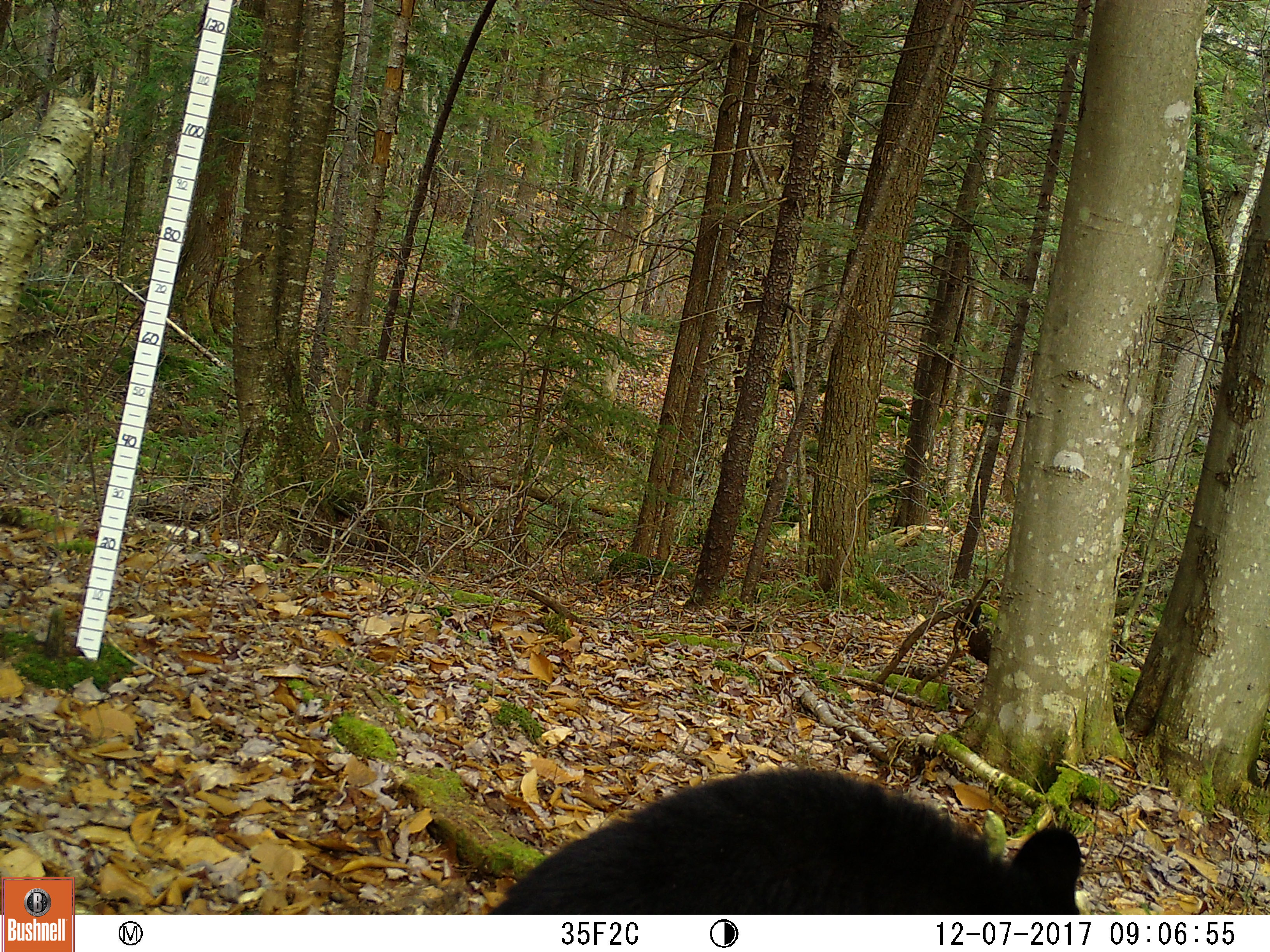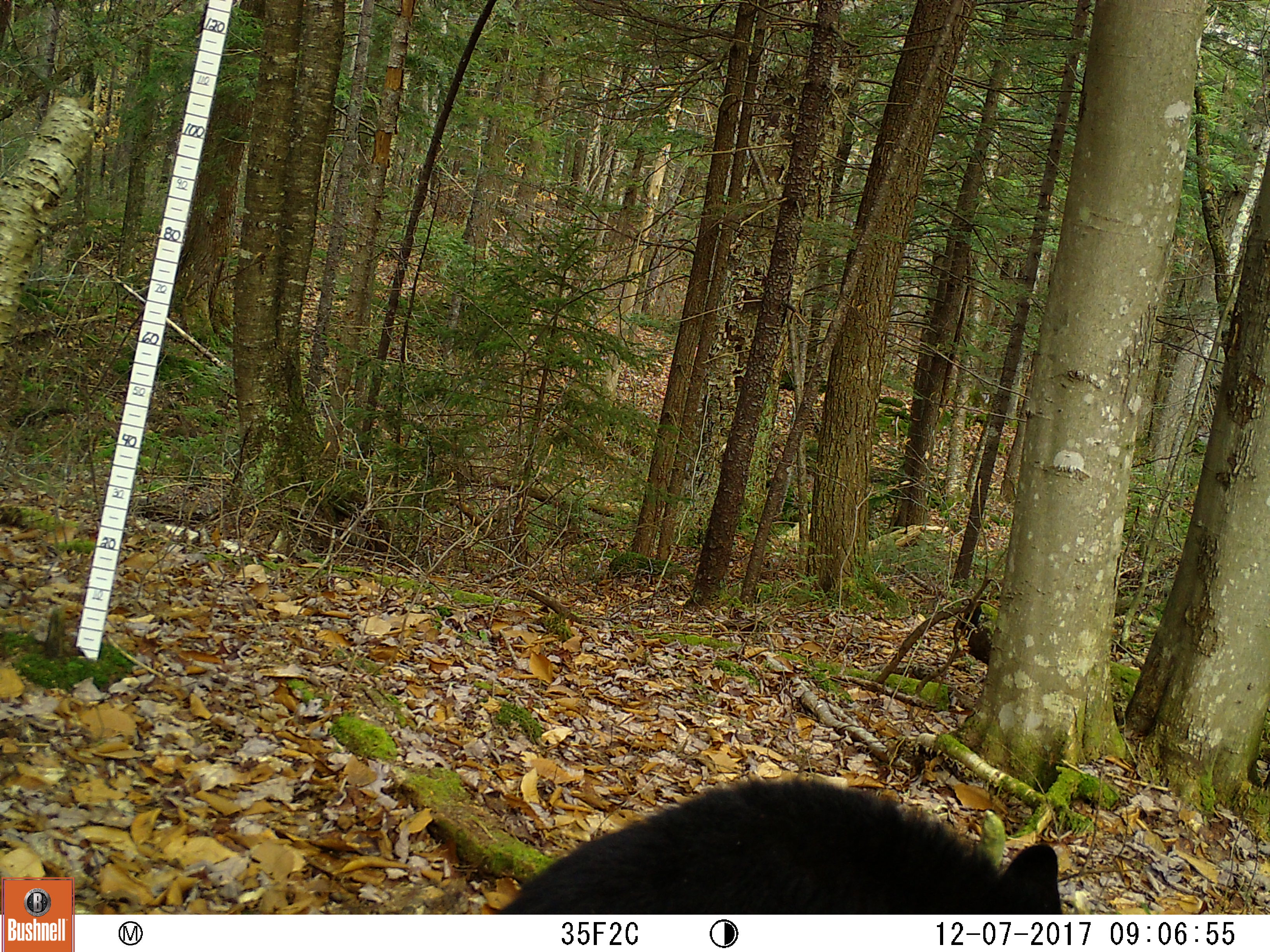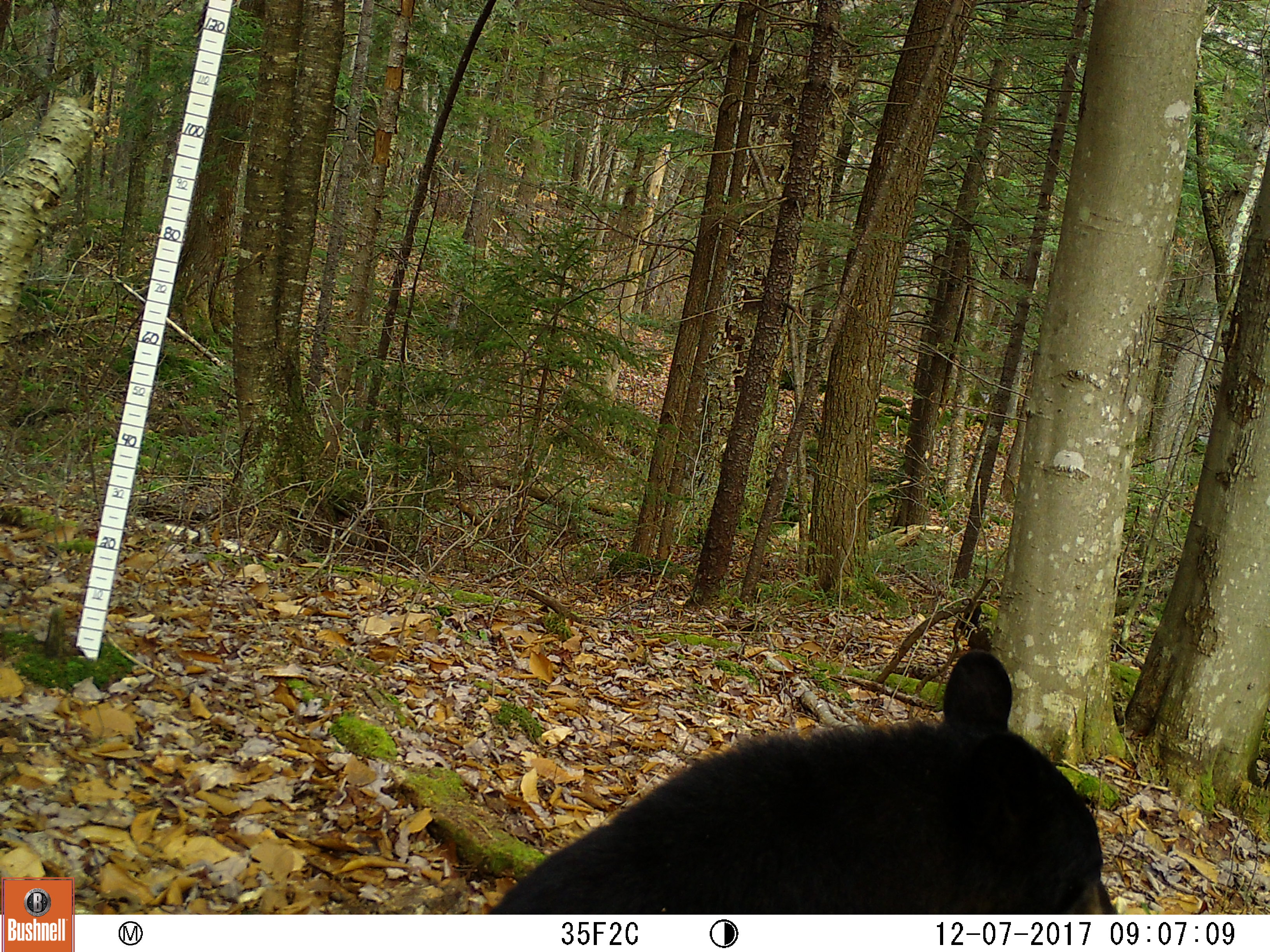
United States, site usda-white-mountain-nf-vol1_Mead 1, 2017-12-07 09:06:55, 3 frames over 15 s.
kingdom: Animalia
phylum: Chordata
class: Mammalia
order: Carnivora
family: Ursidae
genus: Ursus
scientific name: Ursus americanus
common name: black bear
Black bear (Ursus americanus).